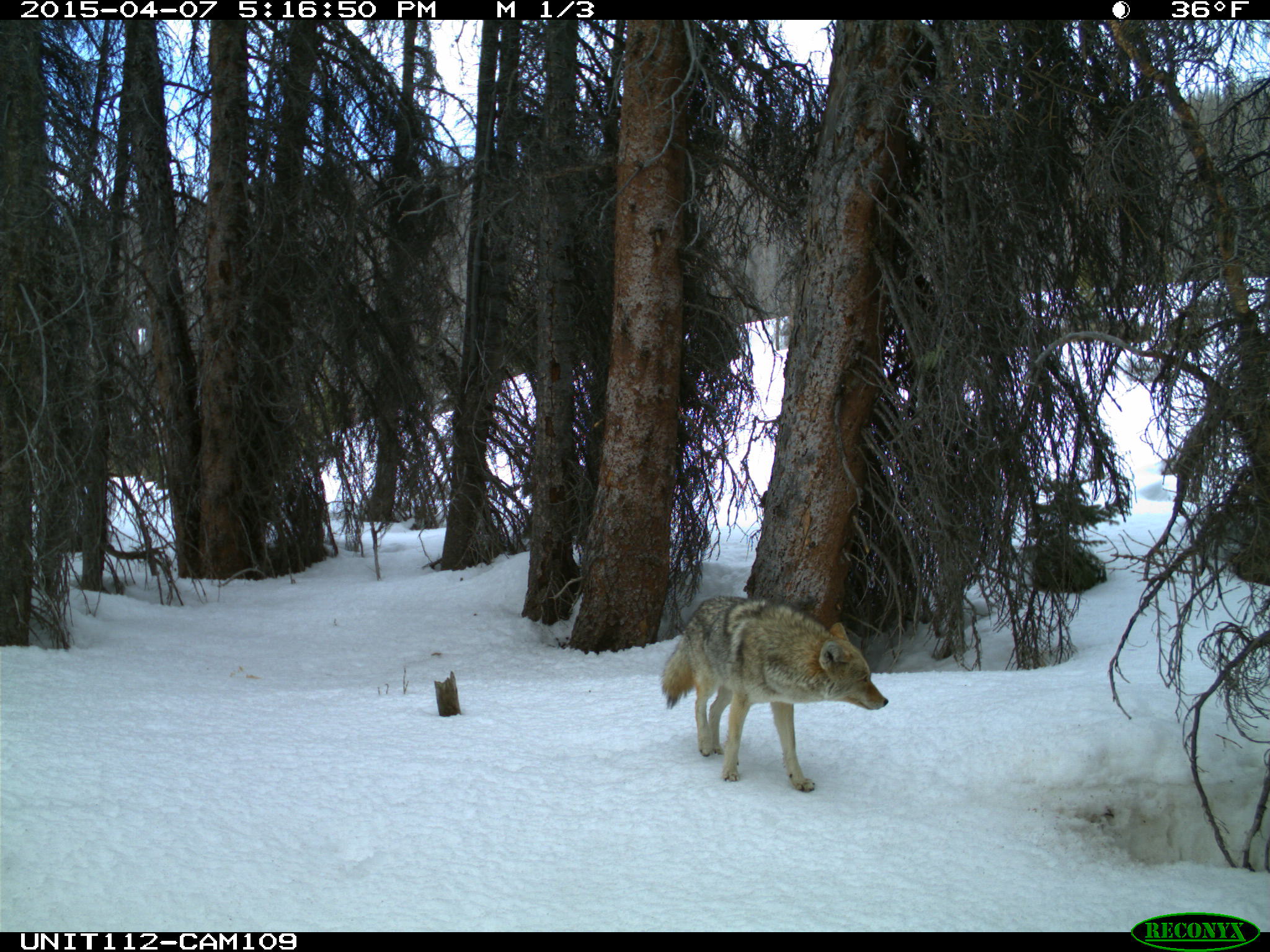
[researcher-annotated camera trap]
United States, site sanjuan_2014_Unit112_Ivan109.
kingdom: Animalia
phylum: Chordata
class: Mammalia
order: Carnivora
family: Canidae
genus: Canis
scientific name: Canis latrans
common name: coyote